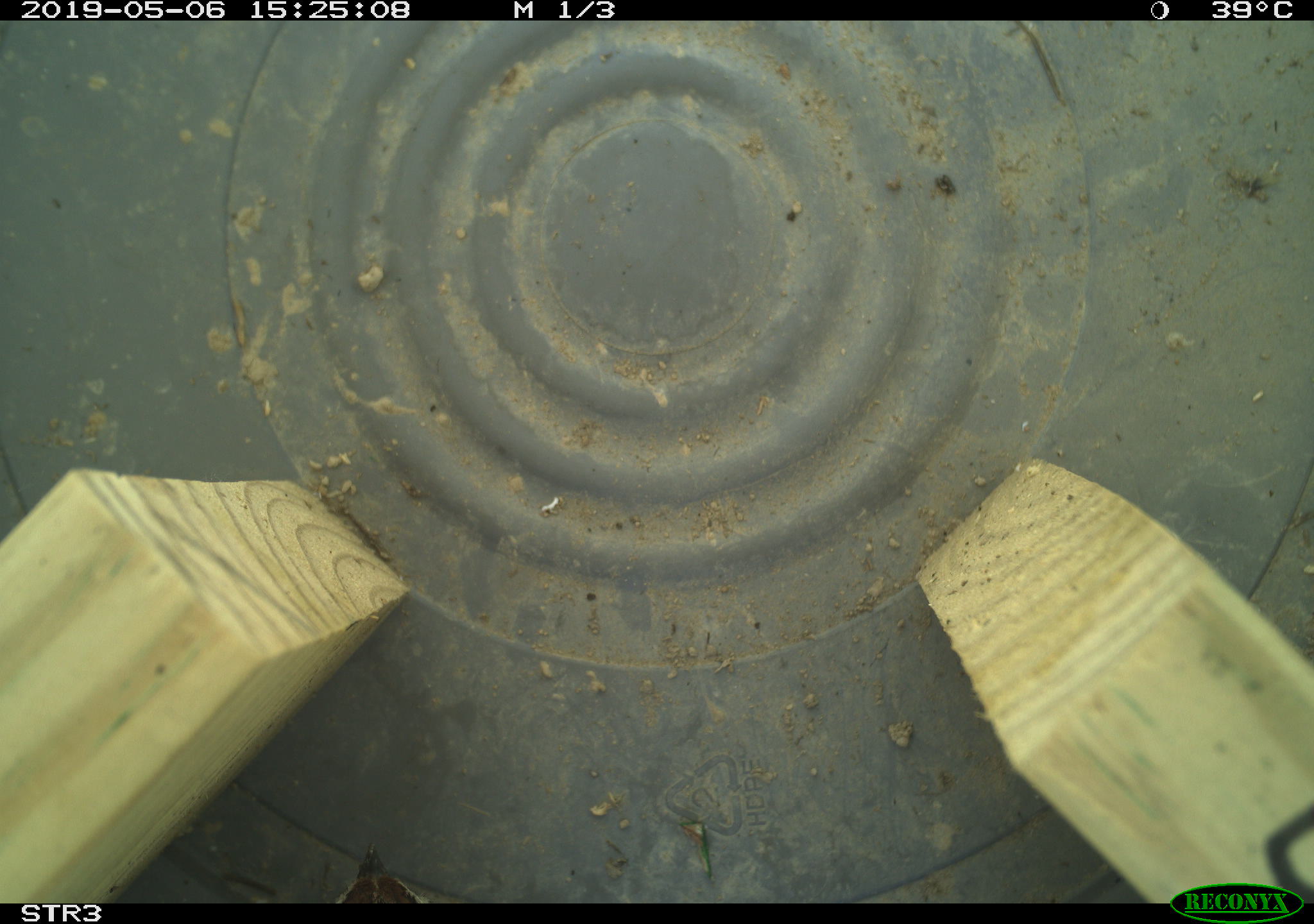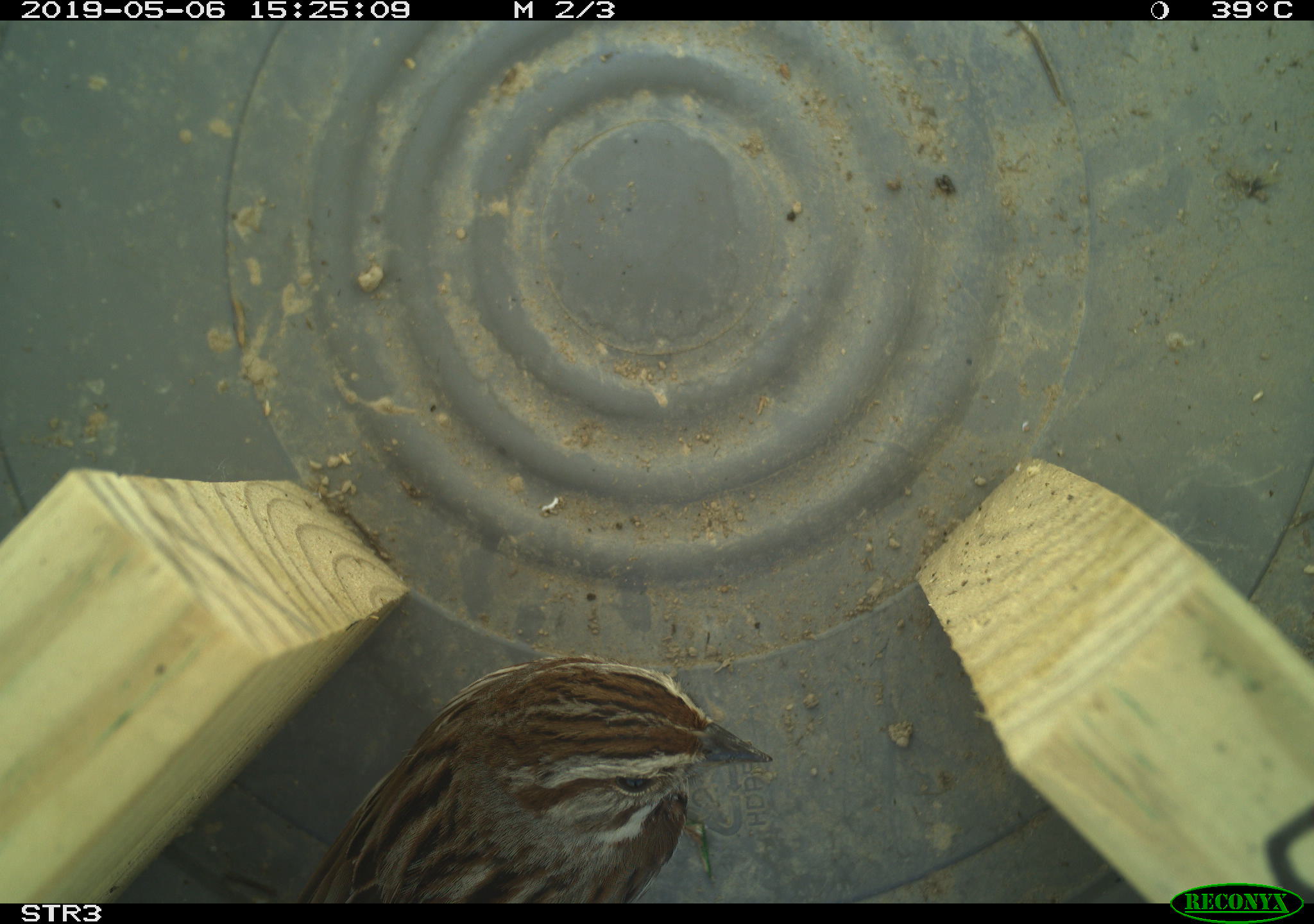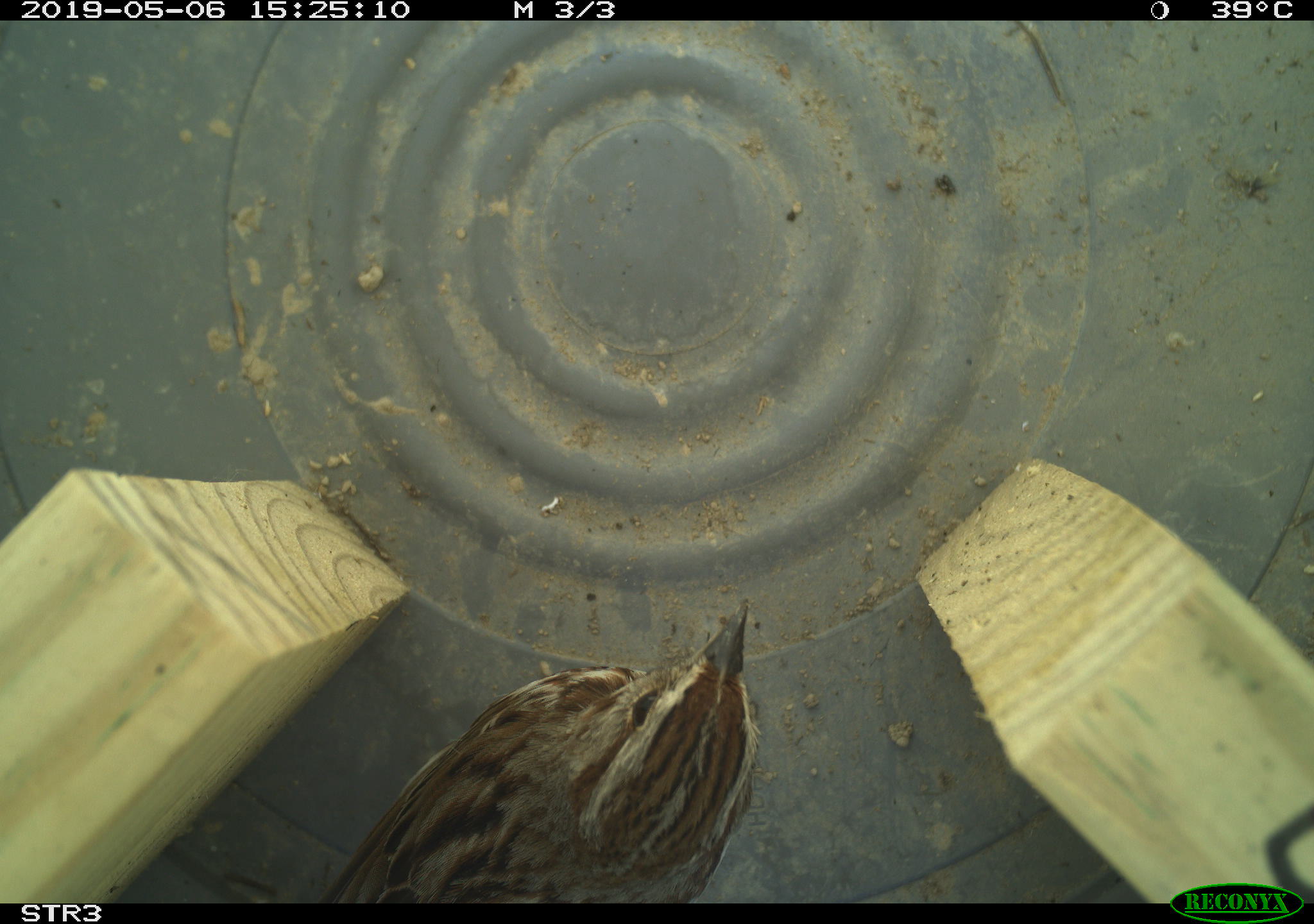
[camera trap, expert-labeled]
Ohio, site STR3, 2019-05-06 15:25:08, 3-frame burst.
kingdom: Animalia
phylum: Chordata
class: Aves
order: Passeriformes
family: Passerellidae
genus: Melospiza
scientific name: Melospiza melodia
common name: song sparrow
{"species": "song sparrow (Melospiza melodia)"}